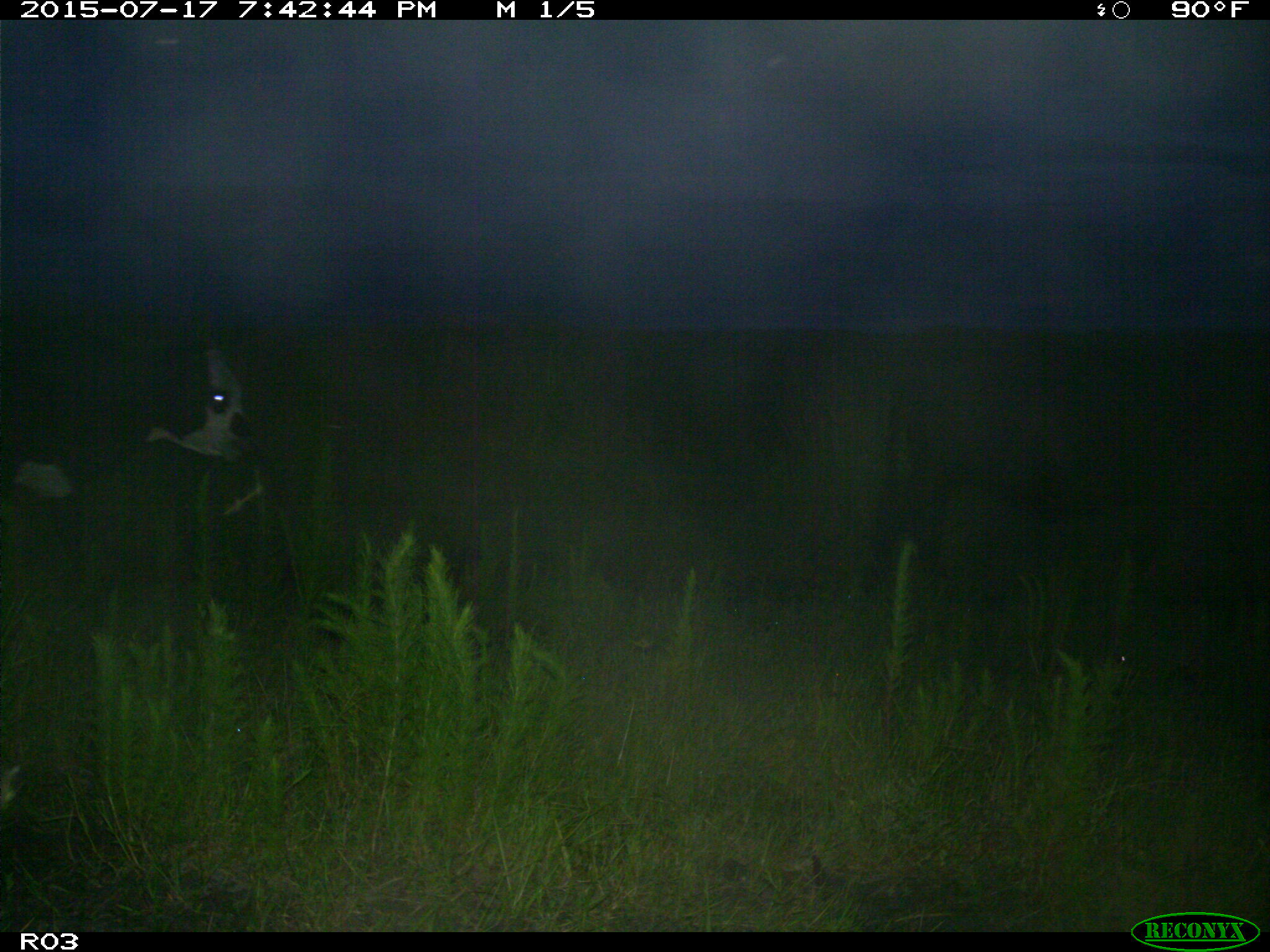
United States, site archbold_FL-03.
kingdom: Animalia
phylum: Chordata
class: Mammalia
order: Artiodactyla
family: Bovidae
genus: Bos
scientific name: Bos taurus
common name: domestic cow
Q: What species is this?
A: Bos taurus (domestic cow).